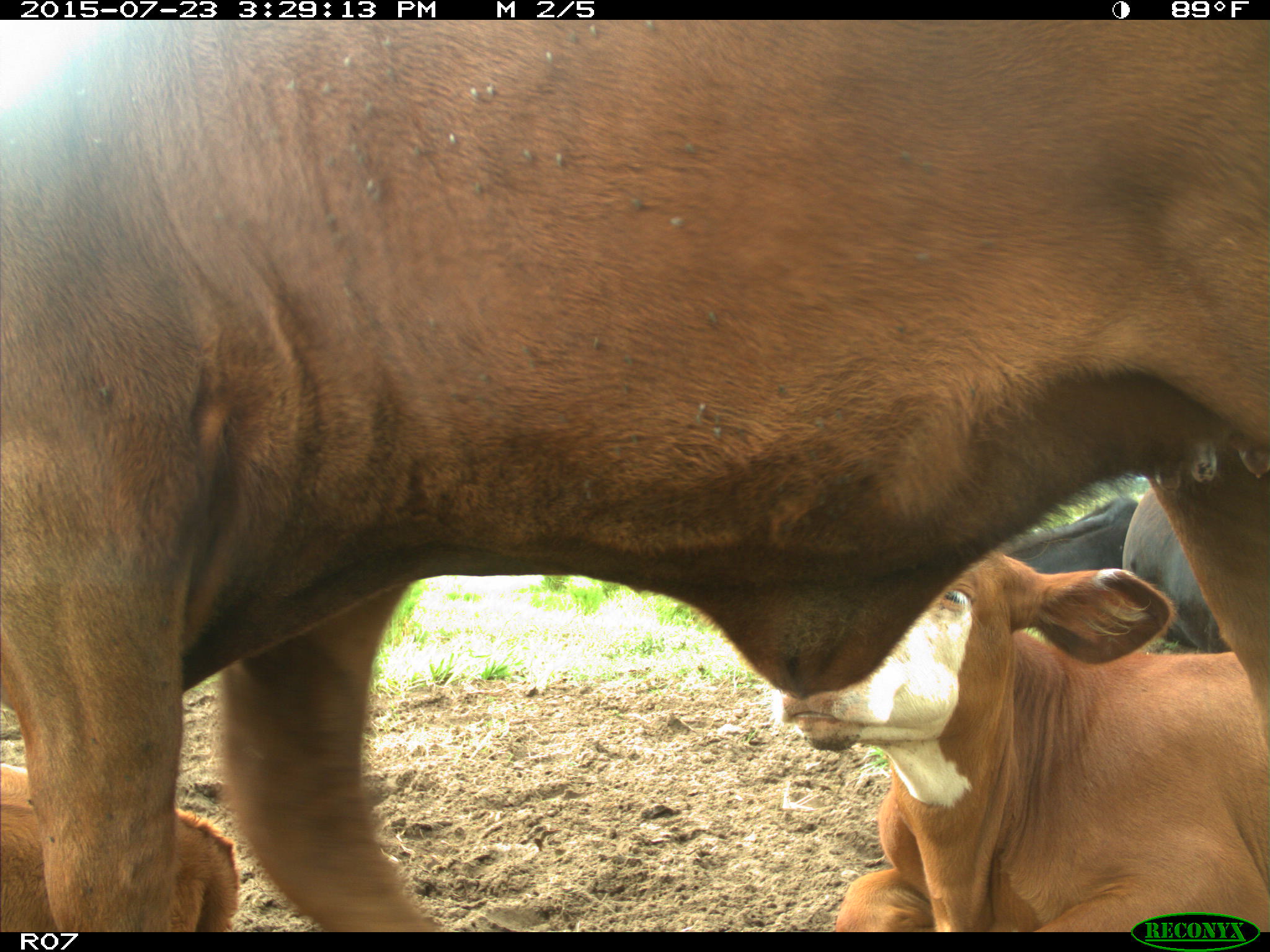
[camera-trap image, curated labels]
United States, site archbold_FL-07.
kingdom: Animalia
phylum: Chordata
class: Mammalia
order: Artiodactyla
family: Bovidae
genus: Bos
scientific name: Bos taurus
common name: domestic cow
Bos taurus (domestic cow).